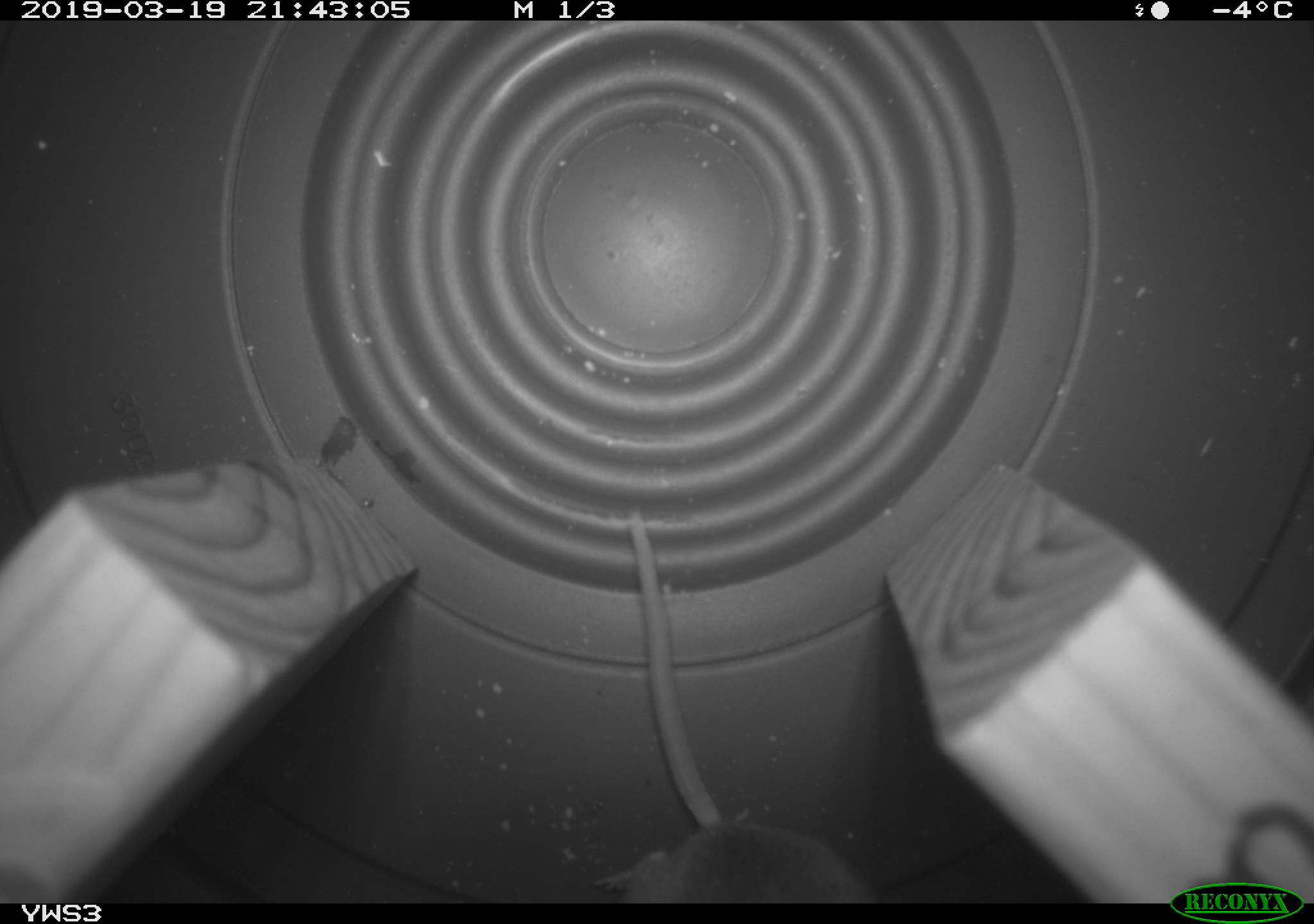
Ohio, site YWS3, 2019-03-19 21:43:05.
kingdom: Animalia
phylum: Chordata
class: Mammalia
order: Rodentia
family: Cricetidae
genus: Peromyscus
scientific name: Peromyscus leucopus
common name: white-footed mouse